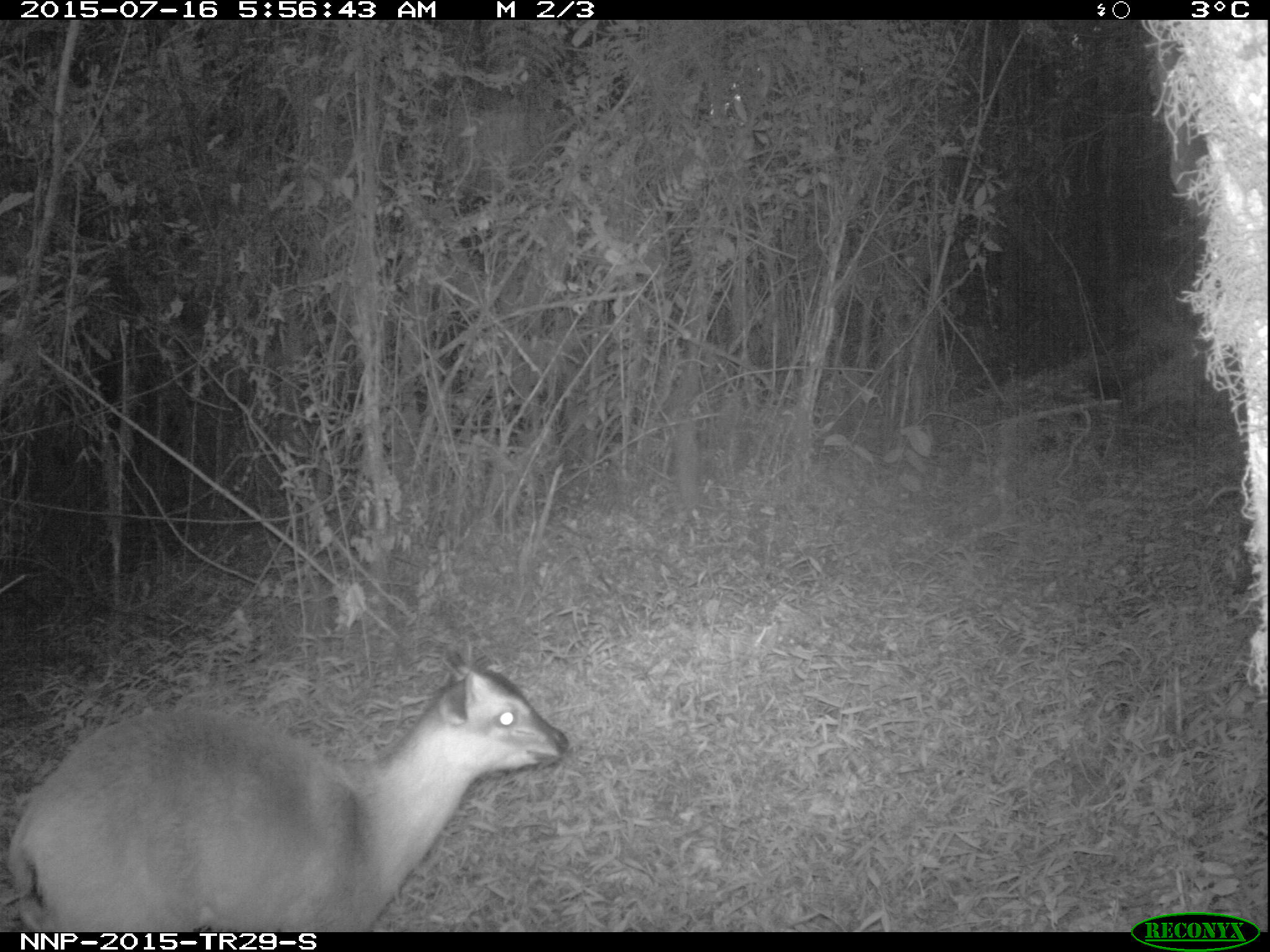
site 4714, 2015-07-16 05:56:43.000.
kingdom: Animalia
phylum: Chordata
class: Mammalia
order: Artiodactyla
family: Bovidae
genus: Cephalophus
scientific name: Cephalophus nigrifrons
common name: black-fronted duiker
Cephalophus nigrifrons (black-fronted duiker), count 1.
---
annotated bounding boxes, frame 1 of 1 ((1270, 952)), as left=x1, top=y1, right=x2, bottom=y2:
cephalophus nigrifrons: left=6, top=649, right=570, bottom=931